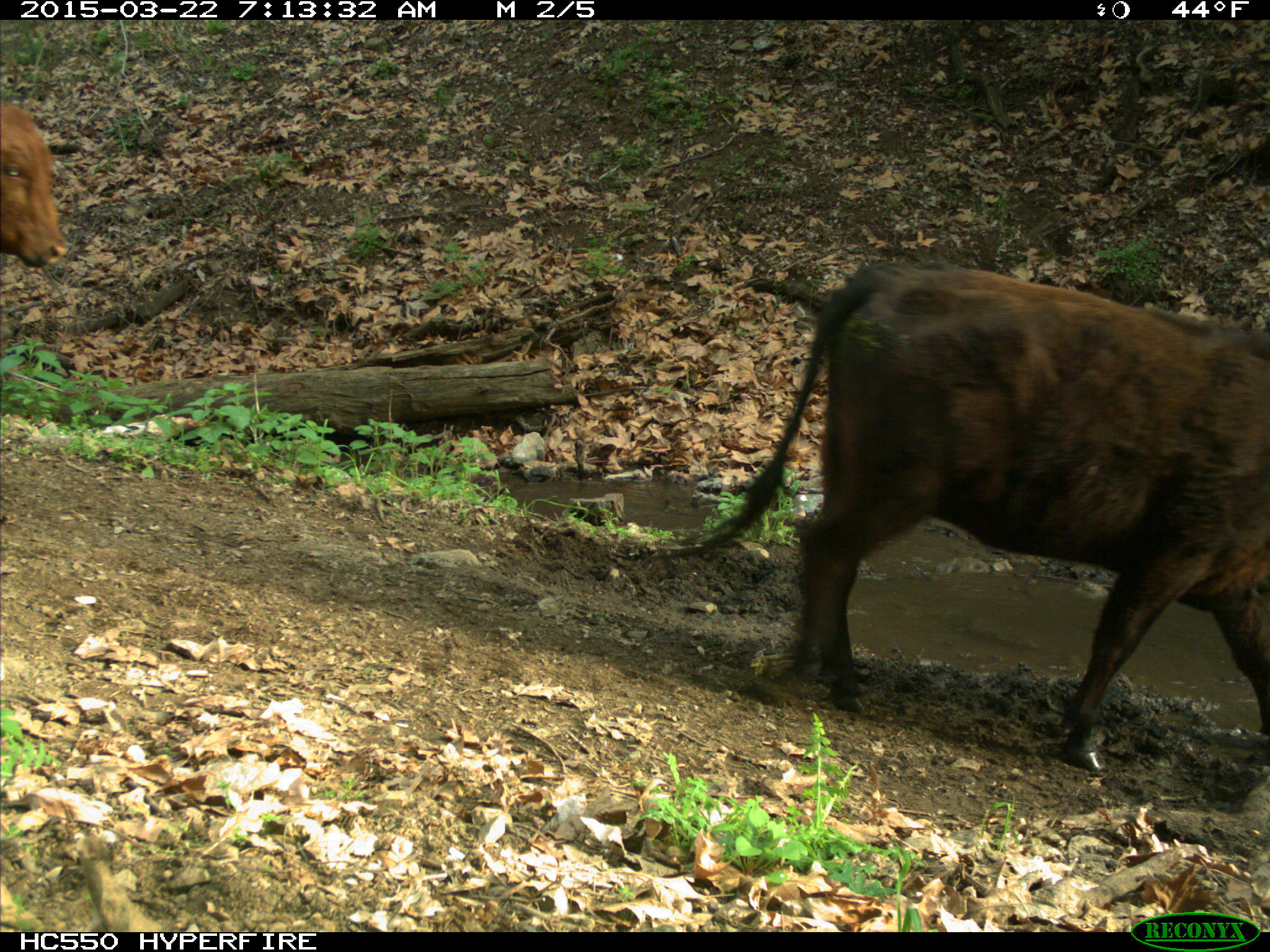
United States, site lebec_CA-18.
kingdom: Animalia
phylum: Chordata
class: Mammalia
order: Artiodactyla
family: Bovidae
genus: Bos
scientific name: Bos taurus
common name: domestic cow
Bos taurus (domestic cow).